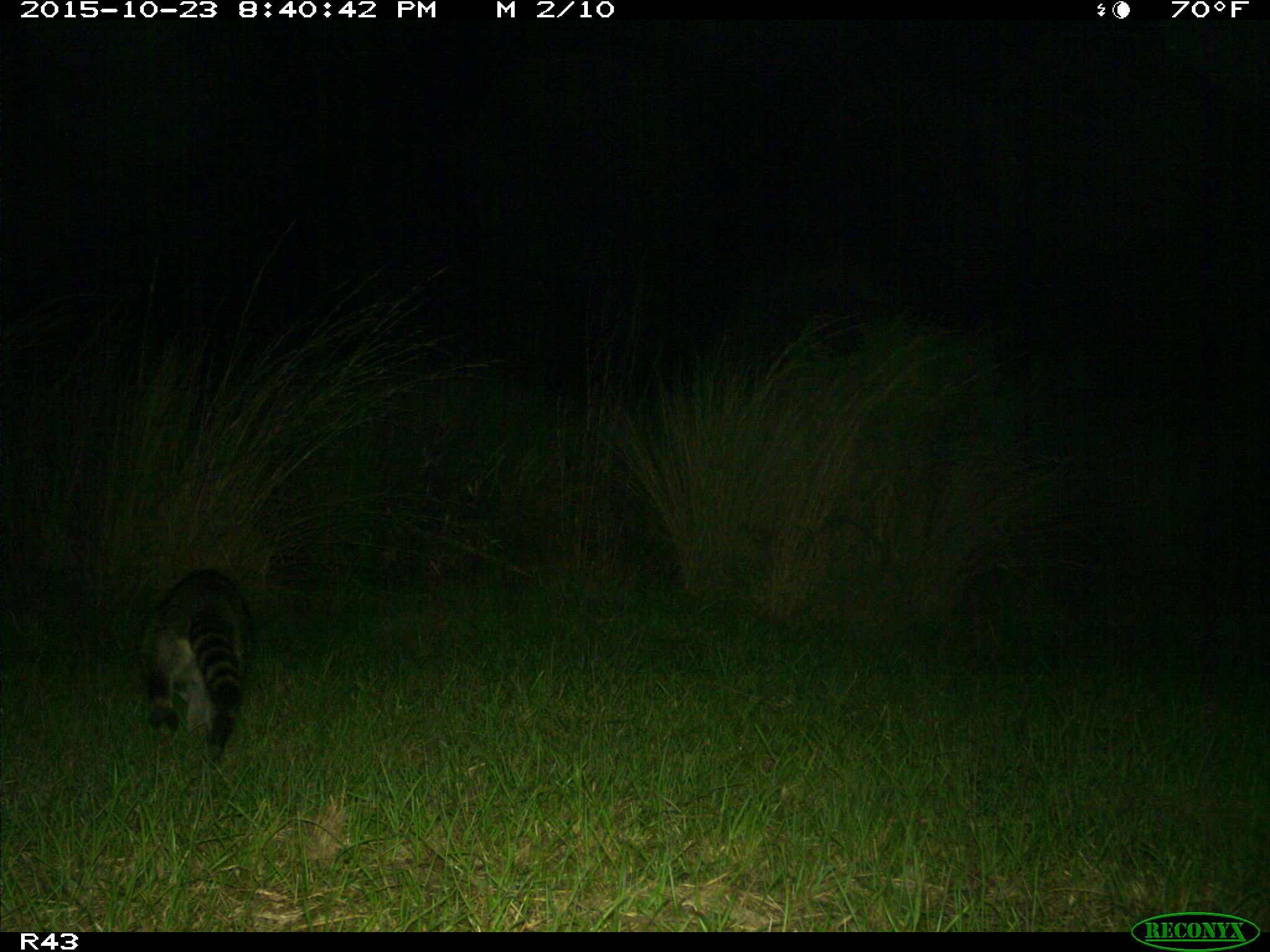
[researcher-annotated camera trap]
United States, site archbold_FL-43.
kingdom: Animalia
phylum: Chordata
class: Mammalia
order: Carnivora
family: Procyonidae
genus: Procyon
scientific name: Procyon lotor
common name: common raccoon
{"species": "Procyon lotor (common raccoon)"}